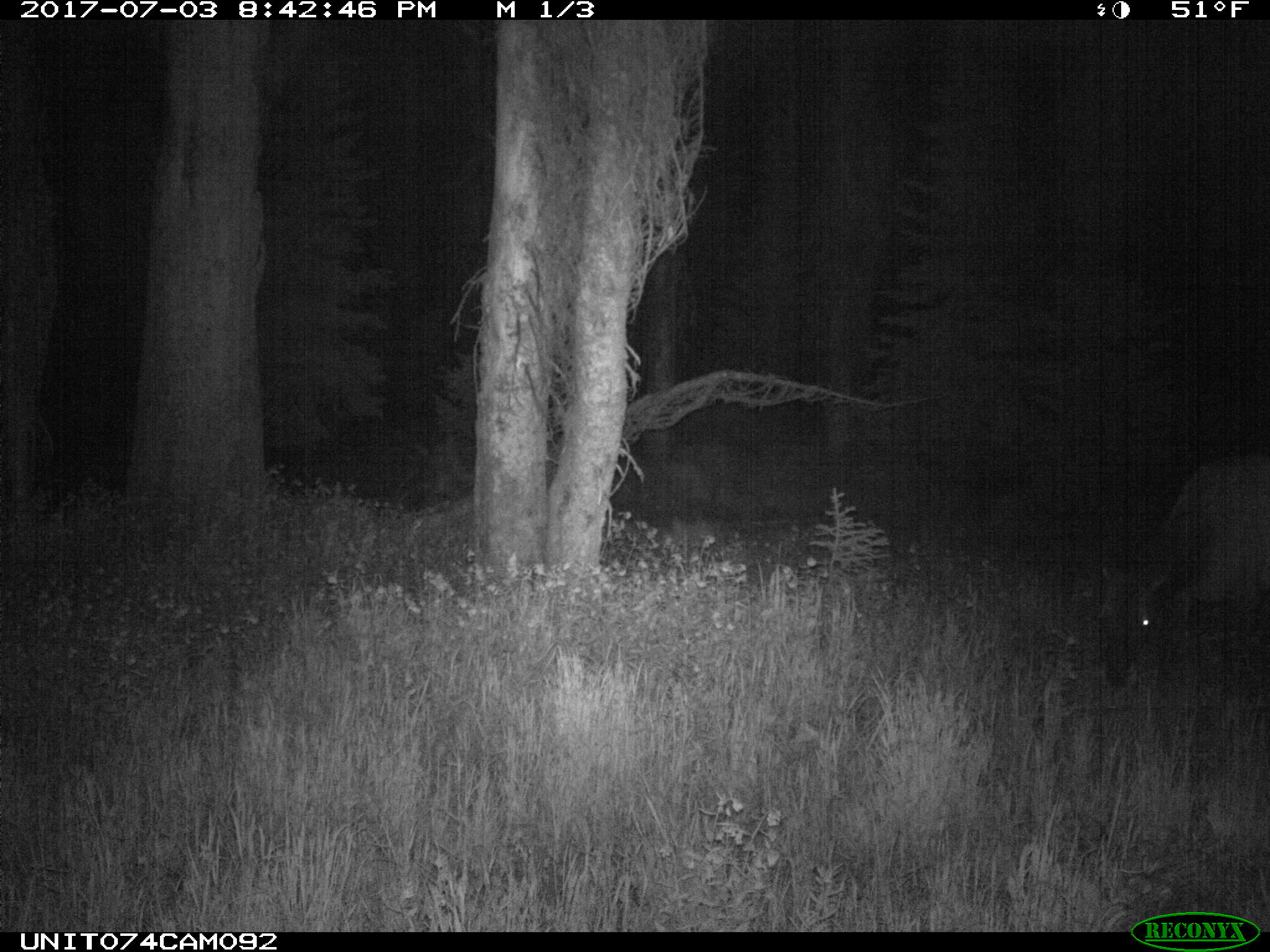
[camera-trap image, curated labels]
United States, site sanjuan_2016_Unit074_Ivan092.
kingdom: Animalia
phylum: Chordata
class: Mammalia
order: Artiodactyla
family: Cervidae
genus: Cervus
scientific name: Cervus elaphus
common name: red deer